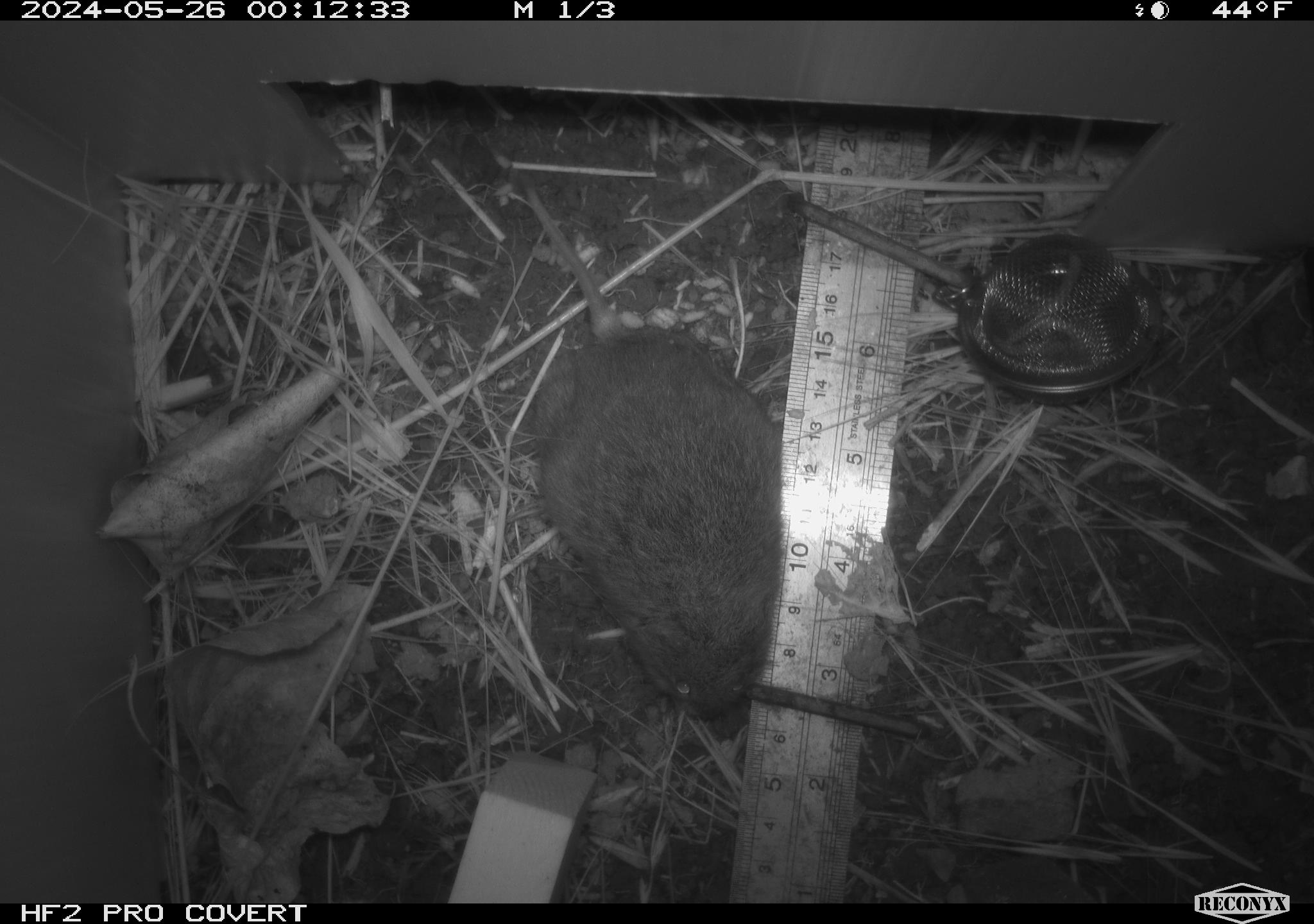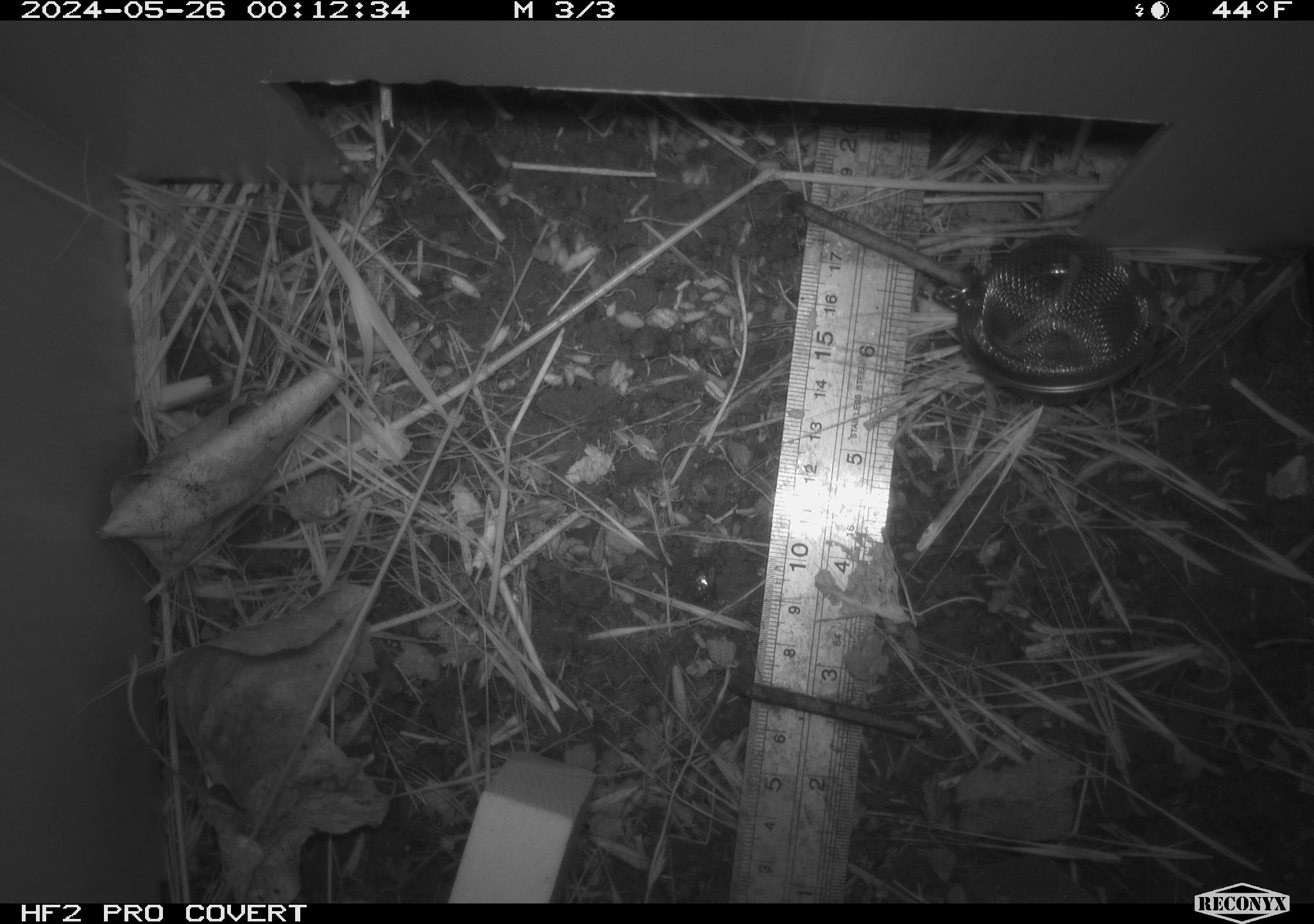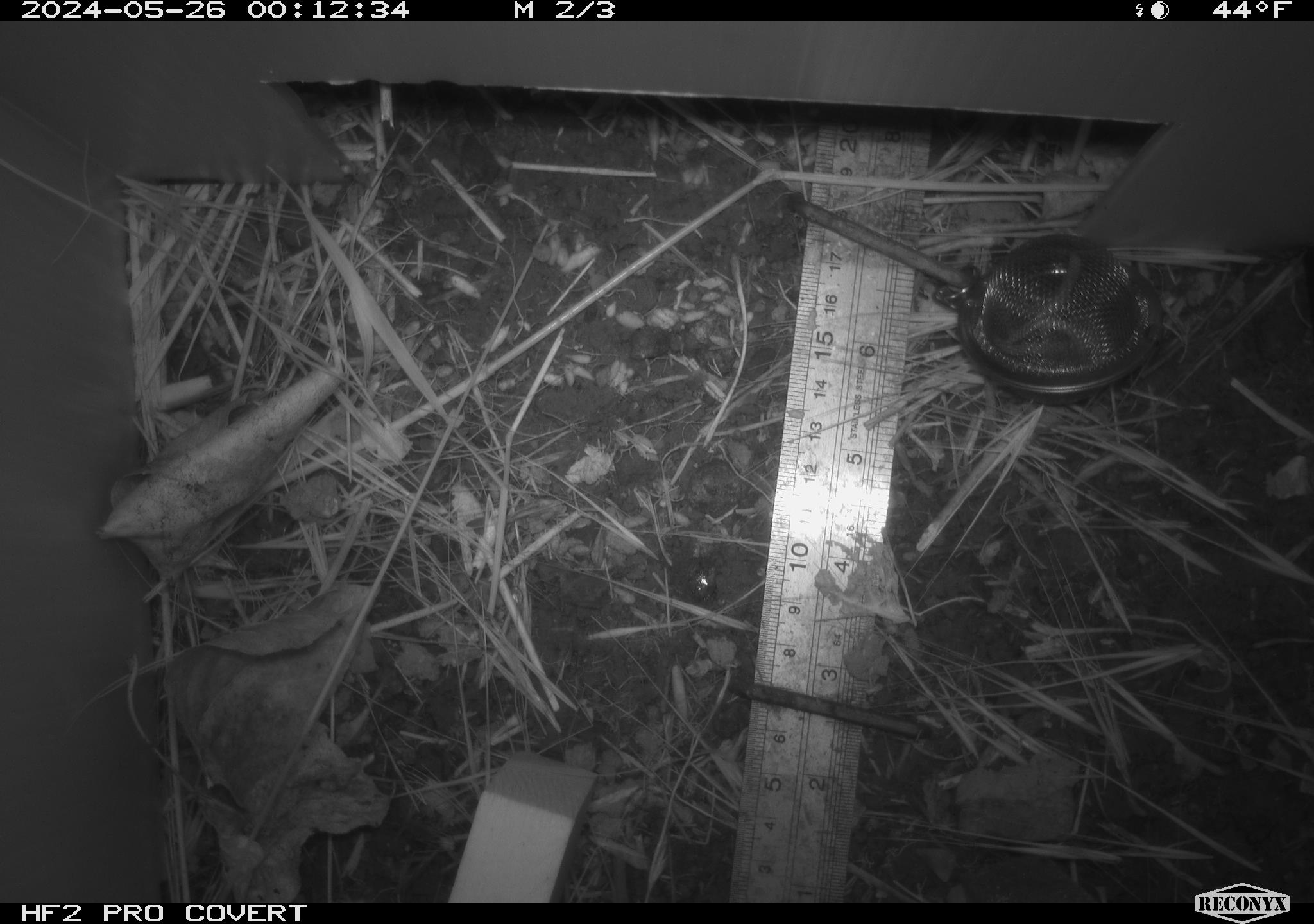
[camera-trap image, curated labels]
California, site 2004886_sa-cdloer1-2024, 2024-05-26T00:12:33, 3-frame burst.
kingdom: Animalia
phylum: Chordata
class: Mammalia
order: Rodentia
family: Cricetidae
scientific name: Arvicolinae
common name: voles, lemmings, and muskrats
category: arvicolinae subfamily